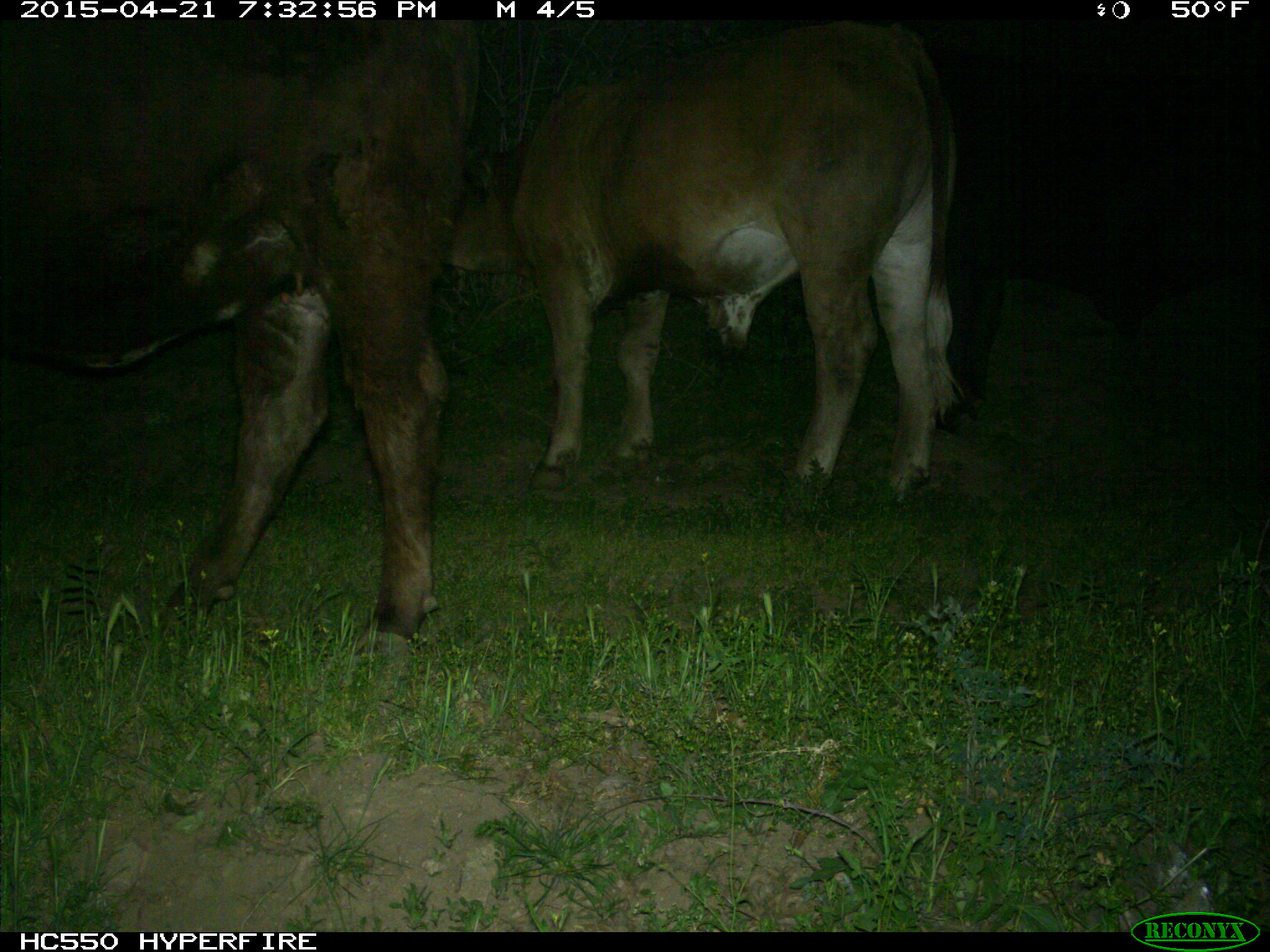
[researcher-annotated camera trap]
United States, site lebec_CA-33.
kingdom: Animalia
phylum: Chordata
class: Mammalia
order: Artiodactyla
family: Bovidae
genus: Bos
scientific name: Bos taurus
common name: domestic cow